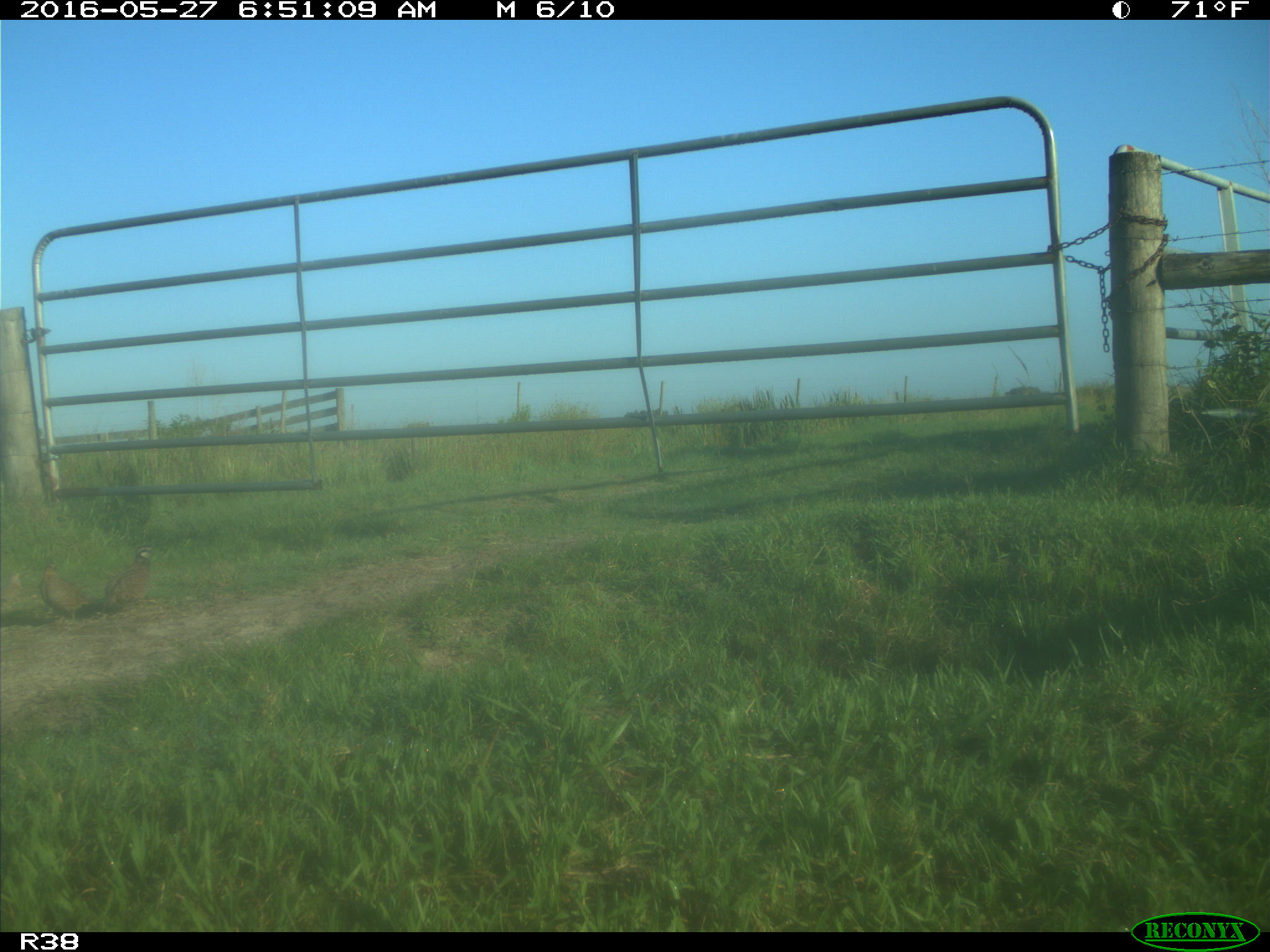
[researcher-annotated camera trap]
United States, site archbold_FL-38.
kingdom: Animalia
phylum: Chordata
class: Aves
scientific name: Aves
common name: birds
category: unidentified bird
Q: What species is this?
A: Unidentified bird (birds) (Aves).